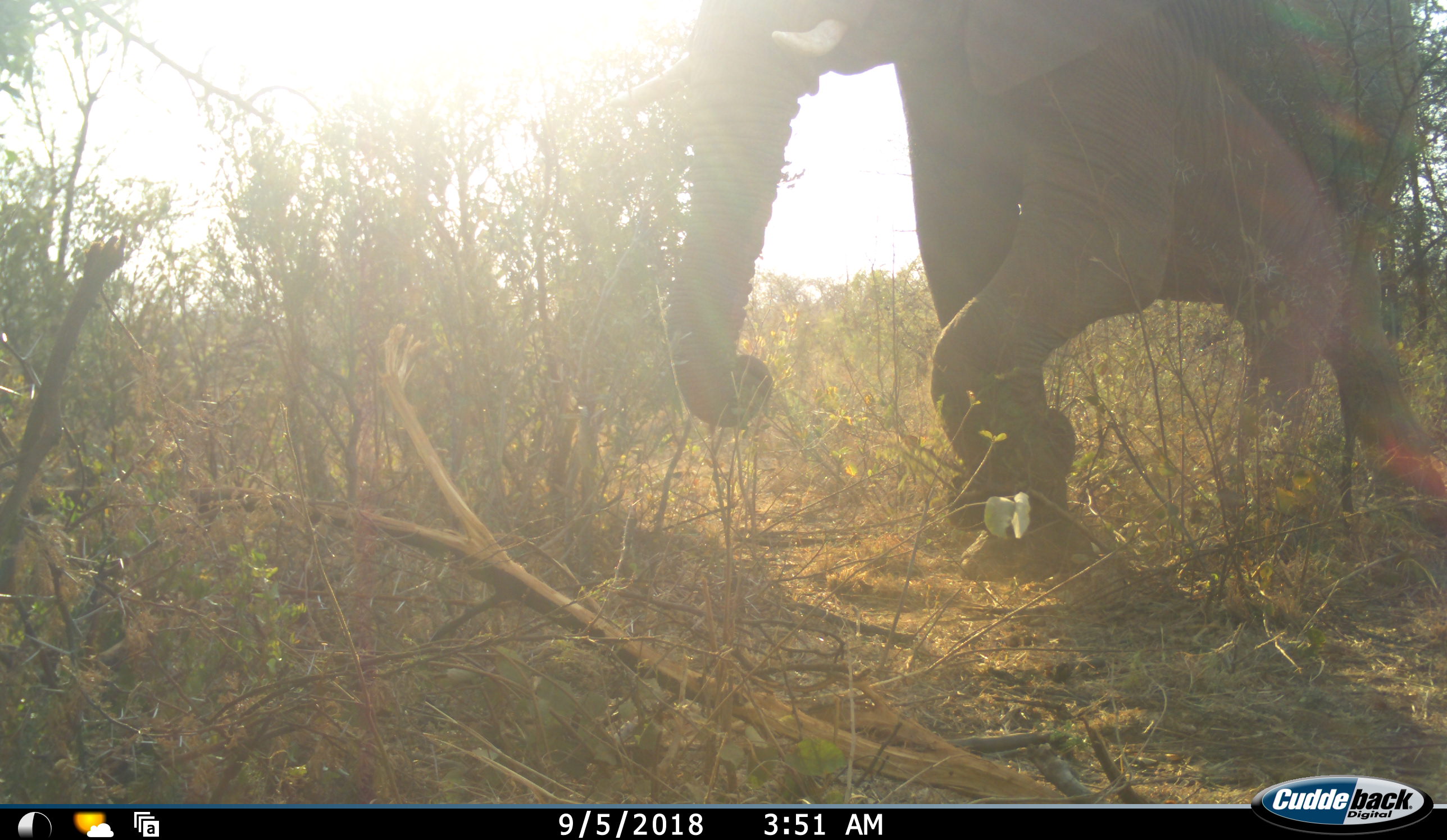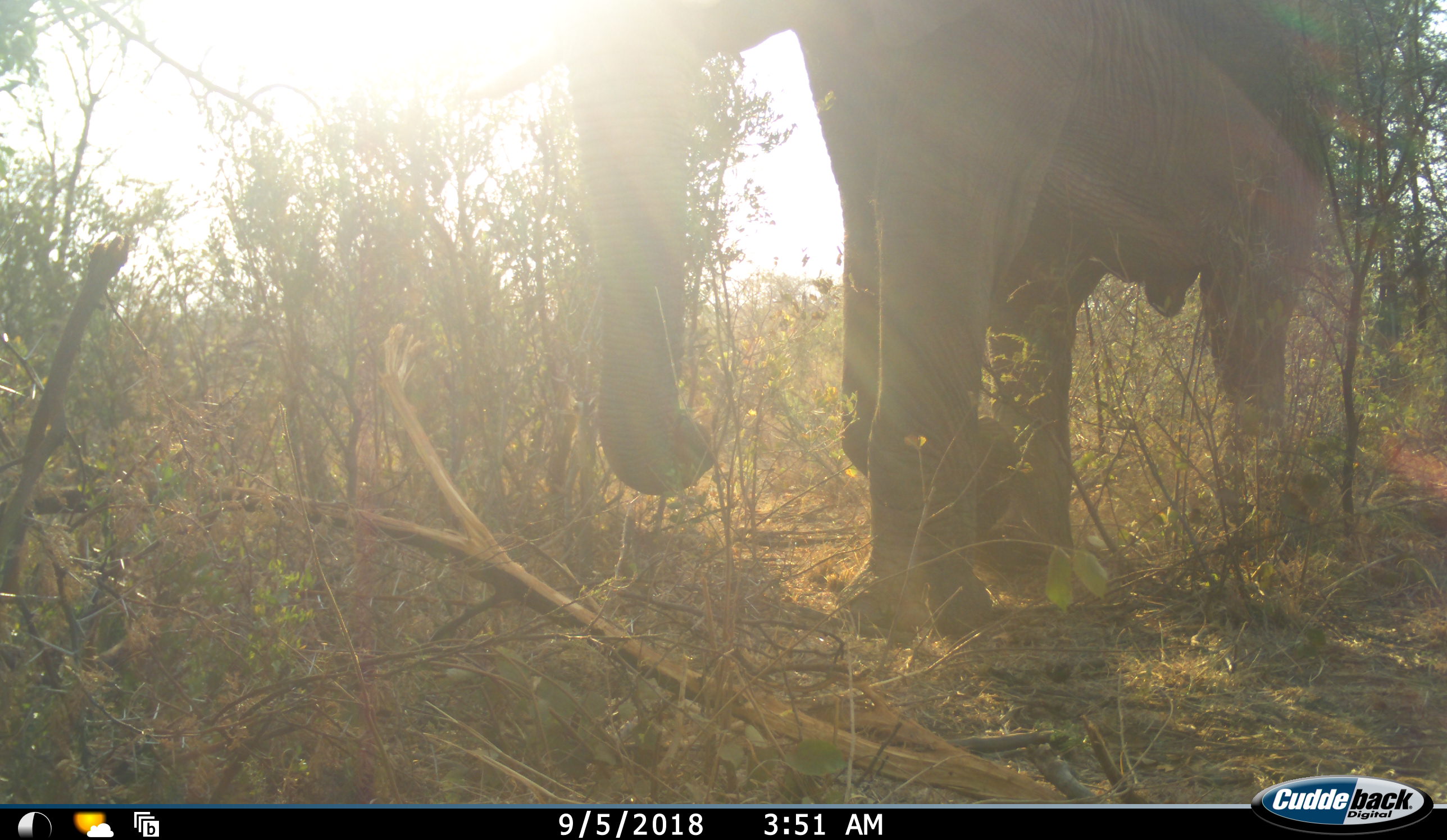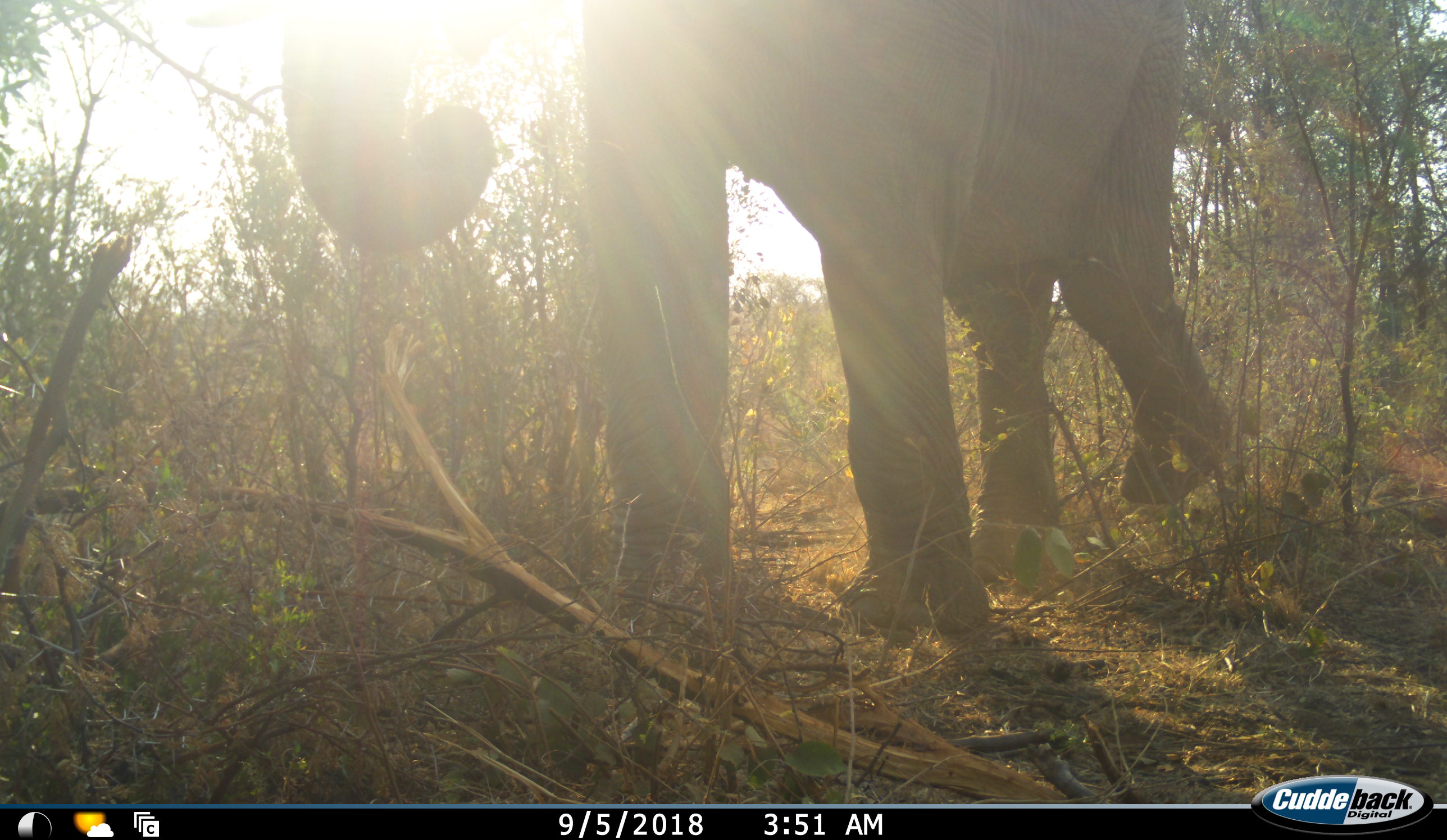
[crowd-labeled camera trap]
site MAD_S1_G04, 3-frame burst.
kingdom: Animalia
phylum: Chordata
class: Mammalia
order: Proboscidea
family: Elephantidae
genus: Loxodonta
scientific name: Loxodonta africana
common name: african bush elephant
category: elephant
Elephant (african bush elephant) (Loxodonta africana), count 1. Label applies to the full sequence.